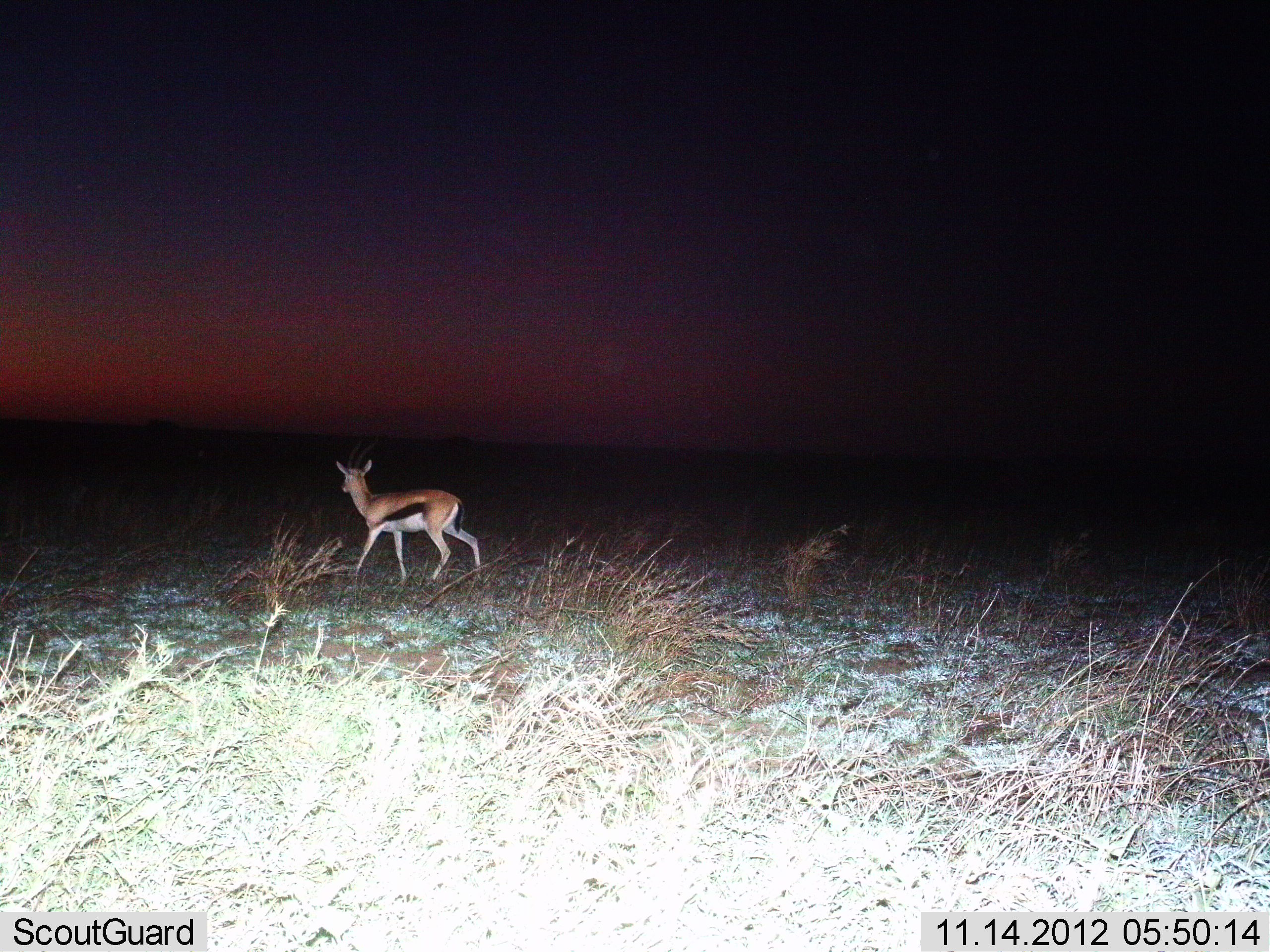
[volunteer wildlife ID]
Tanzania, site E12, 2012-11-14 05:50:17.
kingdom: Animalia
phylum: Chordata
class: Mammalia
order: Artiodactyla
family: Bovidae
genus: Eudorcas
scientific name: Eudorcas thomsonii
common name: thomson's gazelle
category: gazellethomsons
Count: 1.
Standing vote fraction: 10%.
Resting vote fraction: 0%.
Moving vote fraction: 90%.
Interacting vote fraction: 0%.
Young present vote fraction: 0%.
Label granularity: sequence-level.